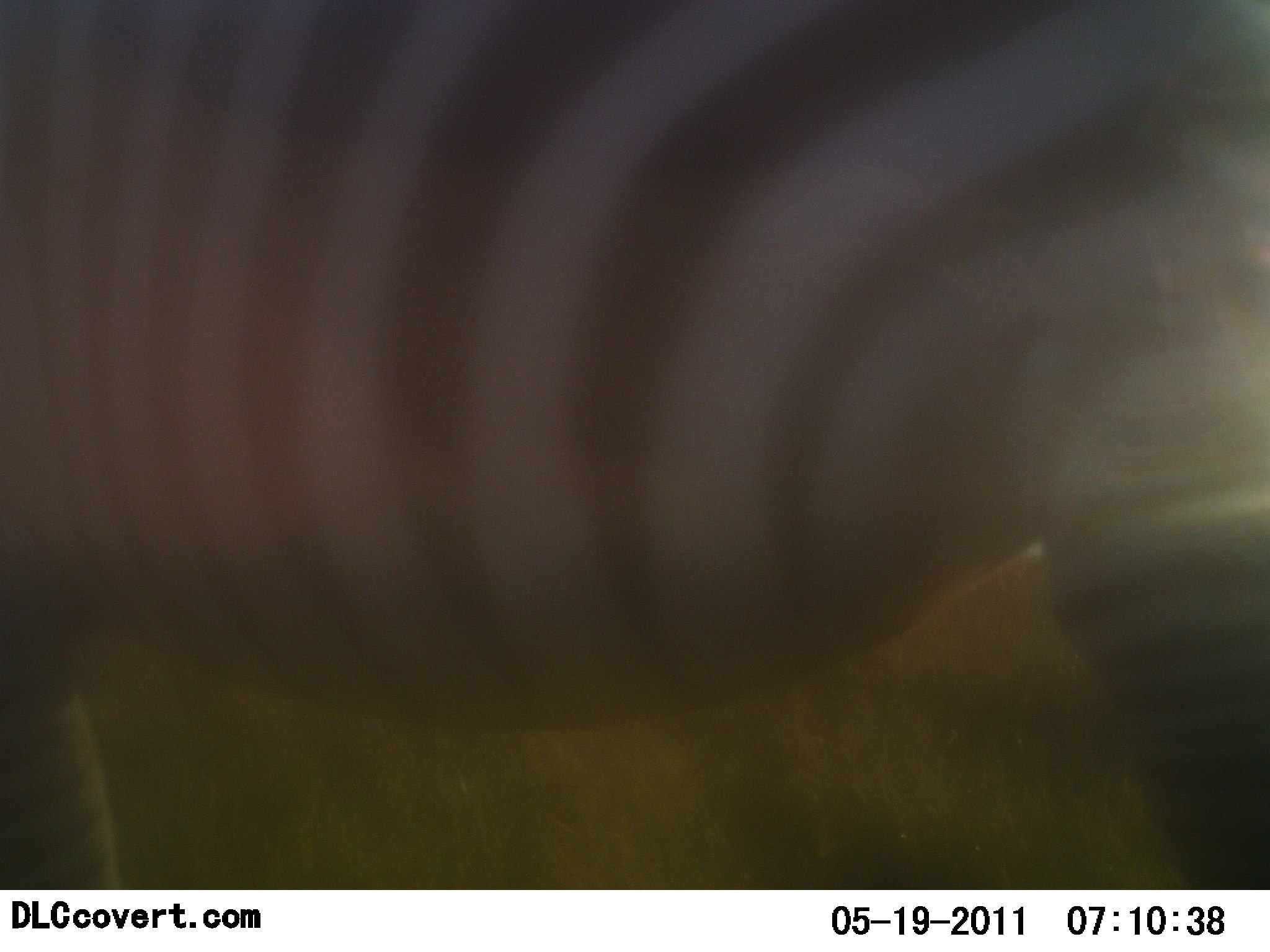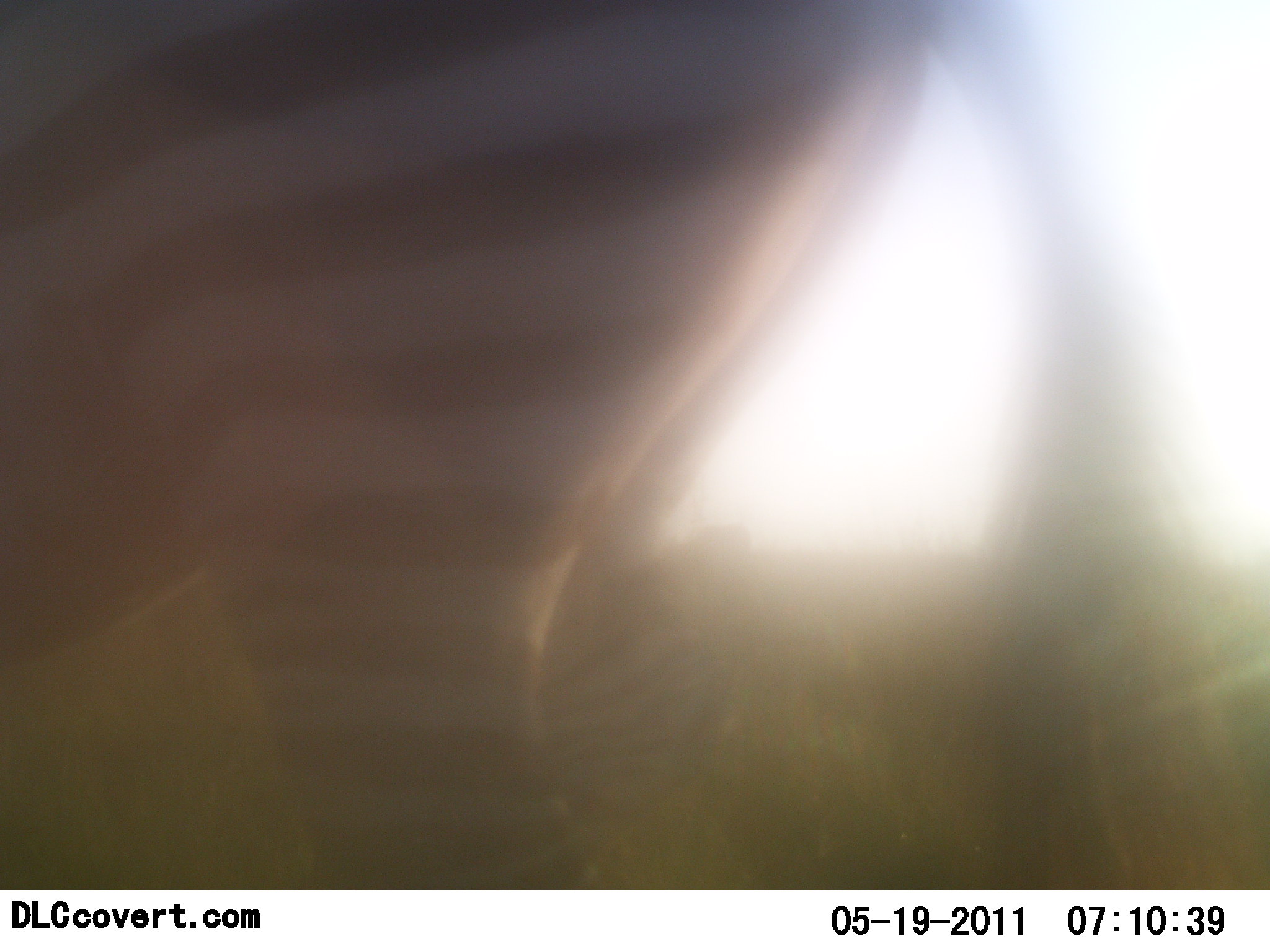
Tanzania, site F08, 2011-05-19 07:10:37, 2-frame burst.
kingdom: Animalia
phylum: Chordata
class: Mammalia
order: Perissodactyla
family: Equidae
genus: Equus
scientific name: Equus quagga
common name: plains zebra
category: zebra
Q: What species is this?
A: Zebra (plains zebra) (Equus quagga).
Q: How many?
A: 1.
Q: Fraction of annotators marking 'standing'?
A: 17%.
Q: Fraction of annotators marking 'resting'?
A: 0%.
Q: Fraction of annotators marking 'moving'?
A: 83%.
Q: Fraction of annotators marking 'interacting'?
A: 0%.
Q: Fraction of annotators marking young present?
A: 0%.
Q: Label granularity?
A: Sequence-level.